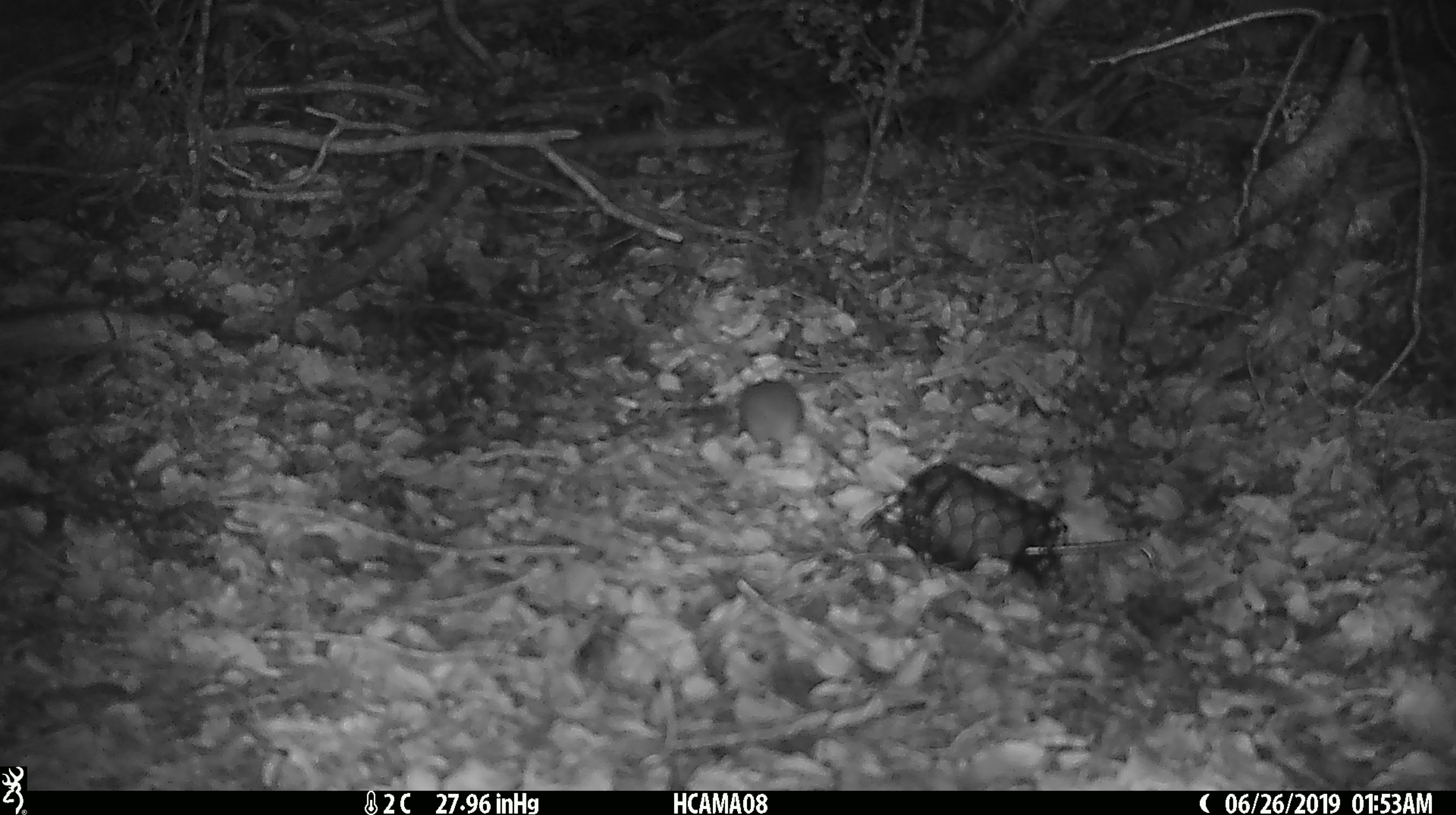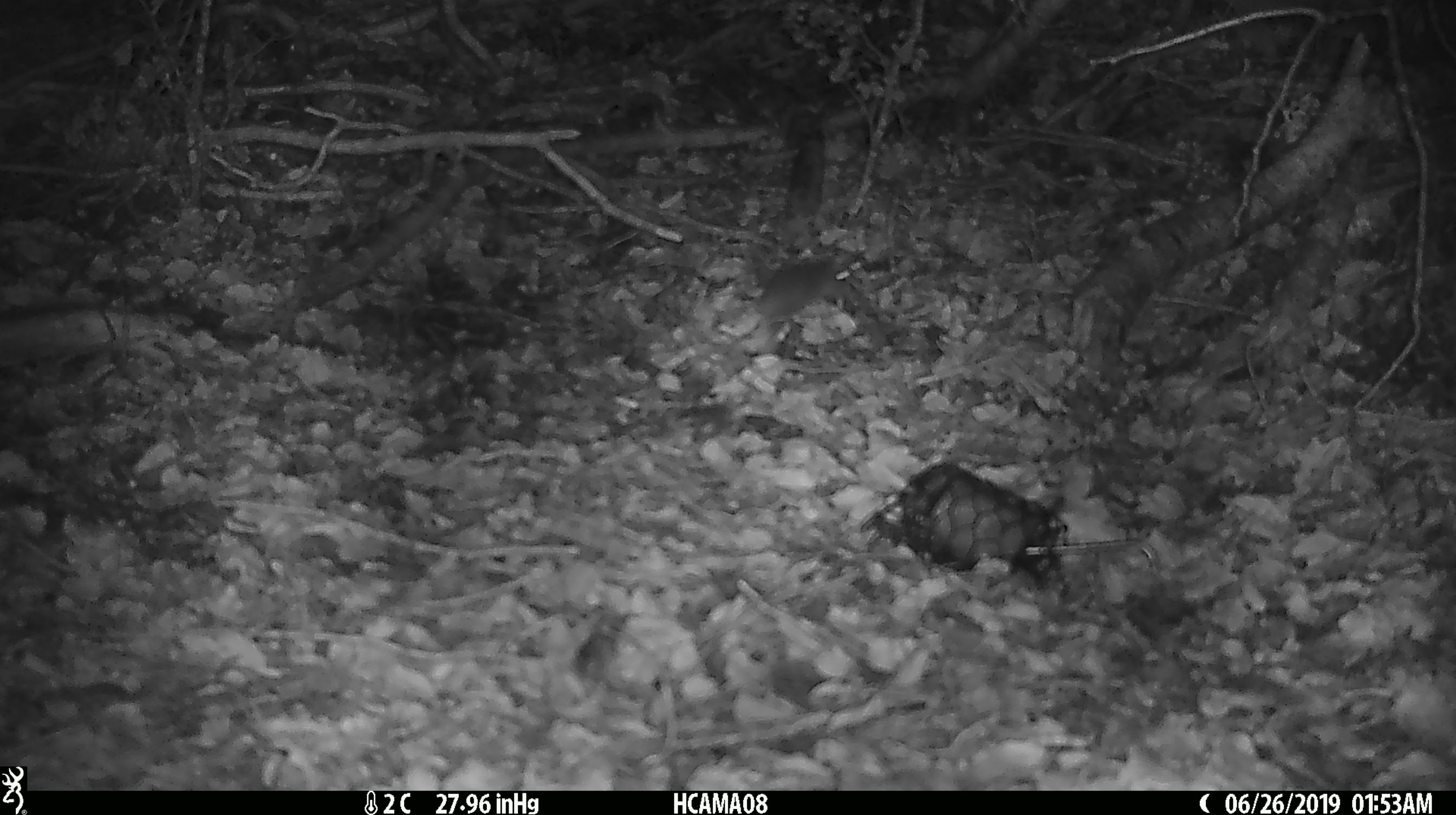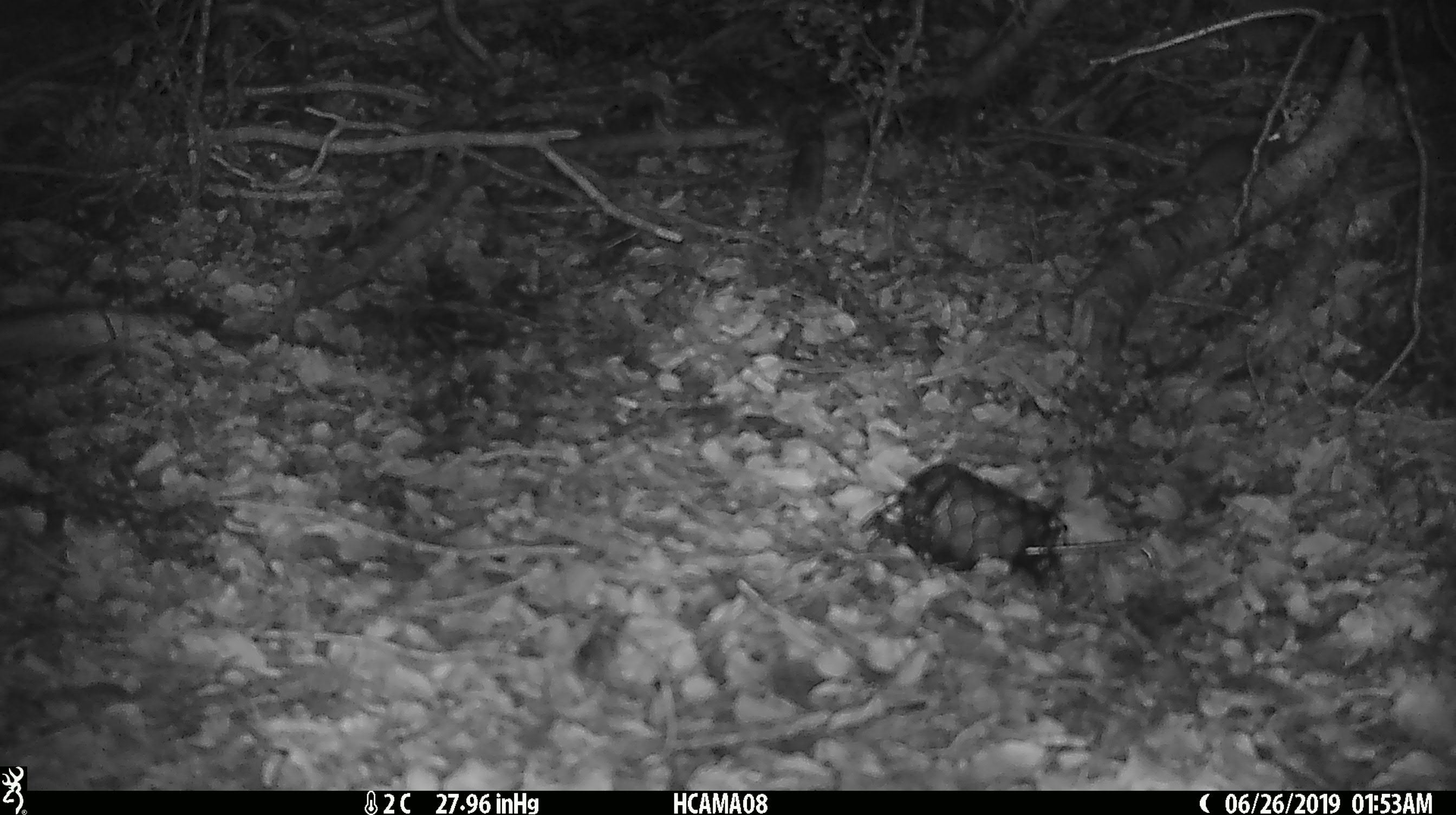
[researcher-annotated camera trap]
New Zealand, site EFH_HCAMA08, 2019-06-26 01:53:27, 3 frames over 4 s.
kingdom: Animalia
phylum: Chordata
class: Mammalia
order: Rodentia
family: Muridae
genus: Mus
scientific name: Mus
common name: mouse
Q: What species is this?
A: Mouse (Mus).